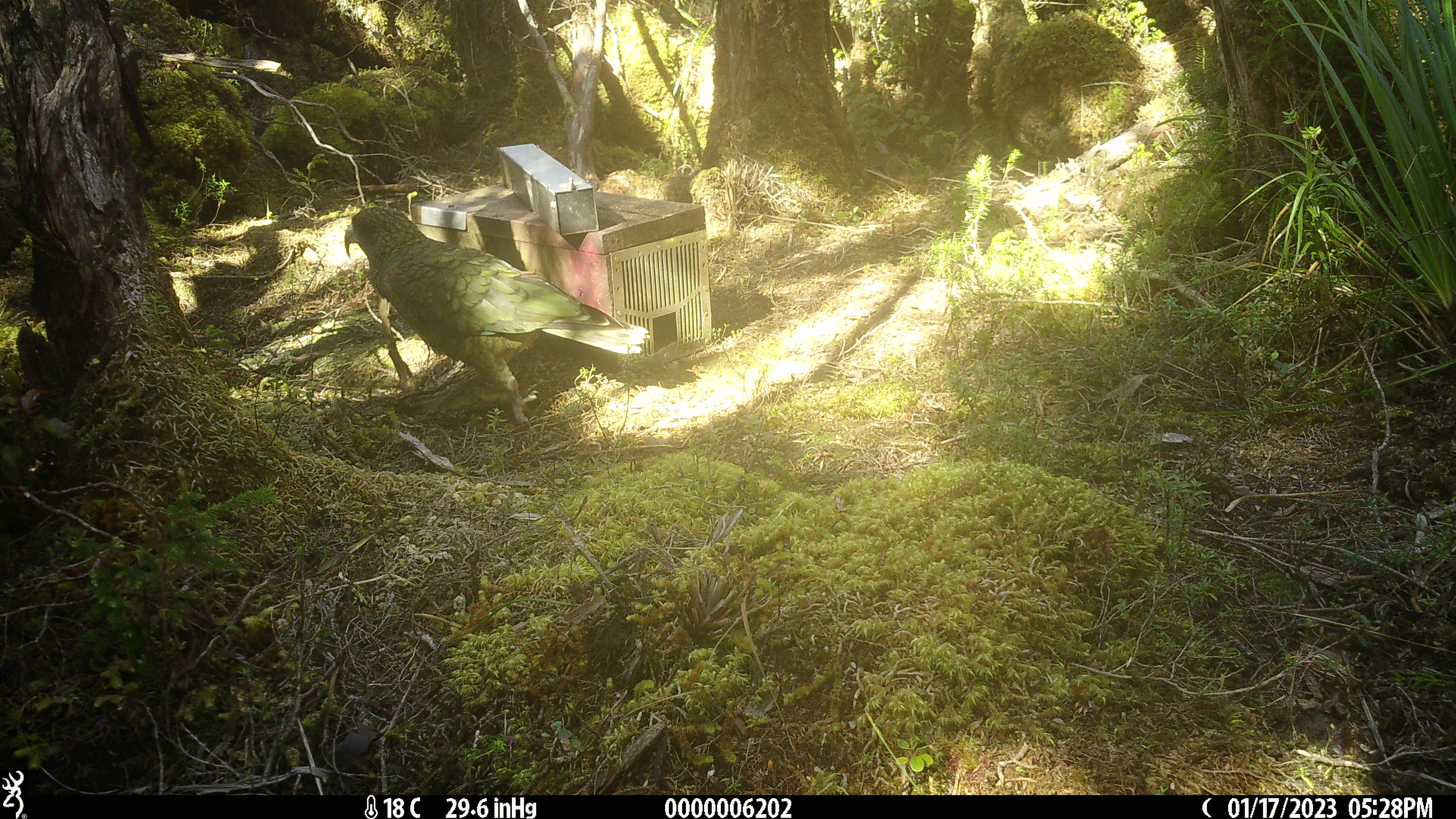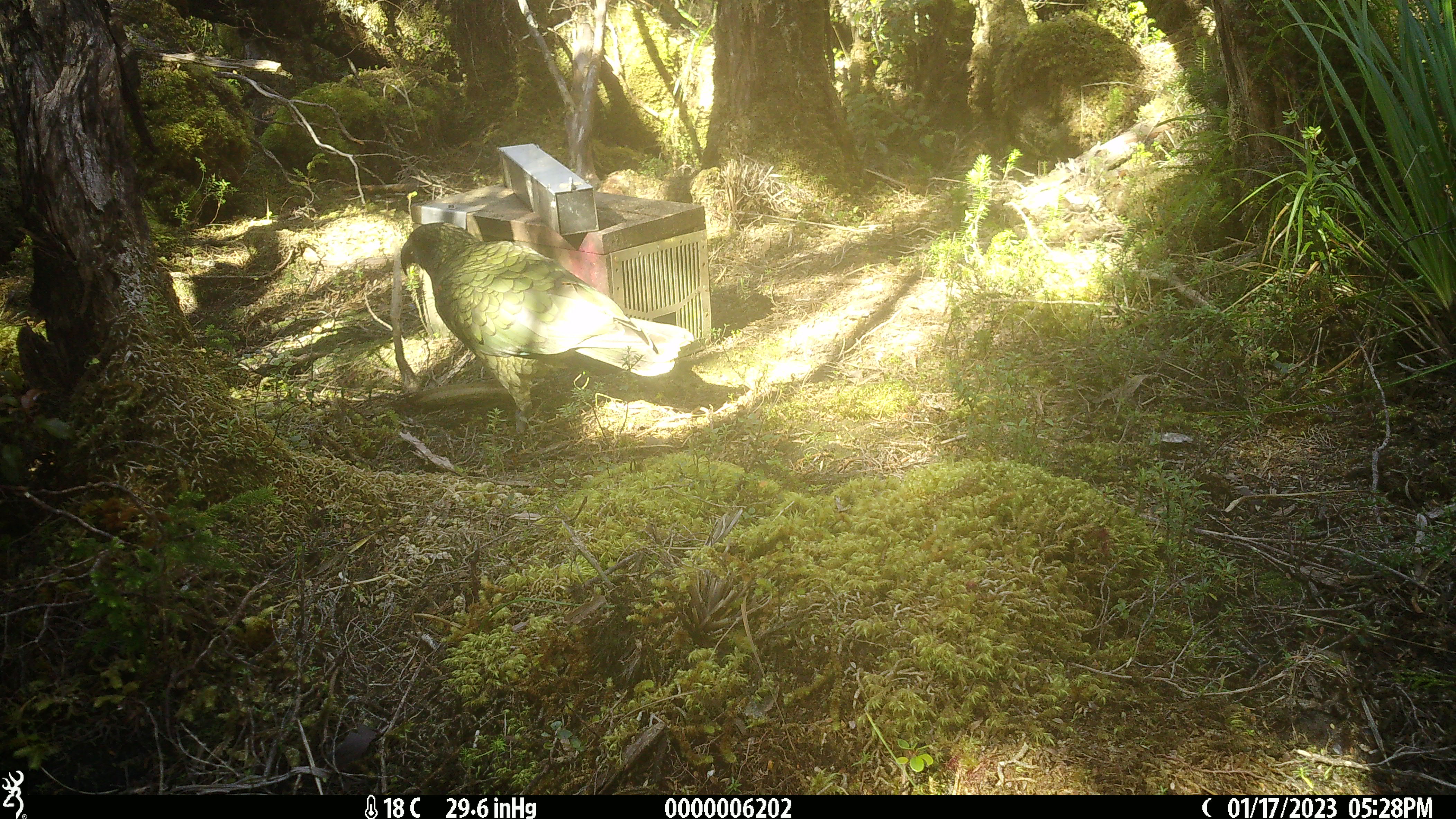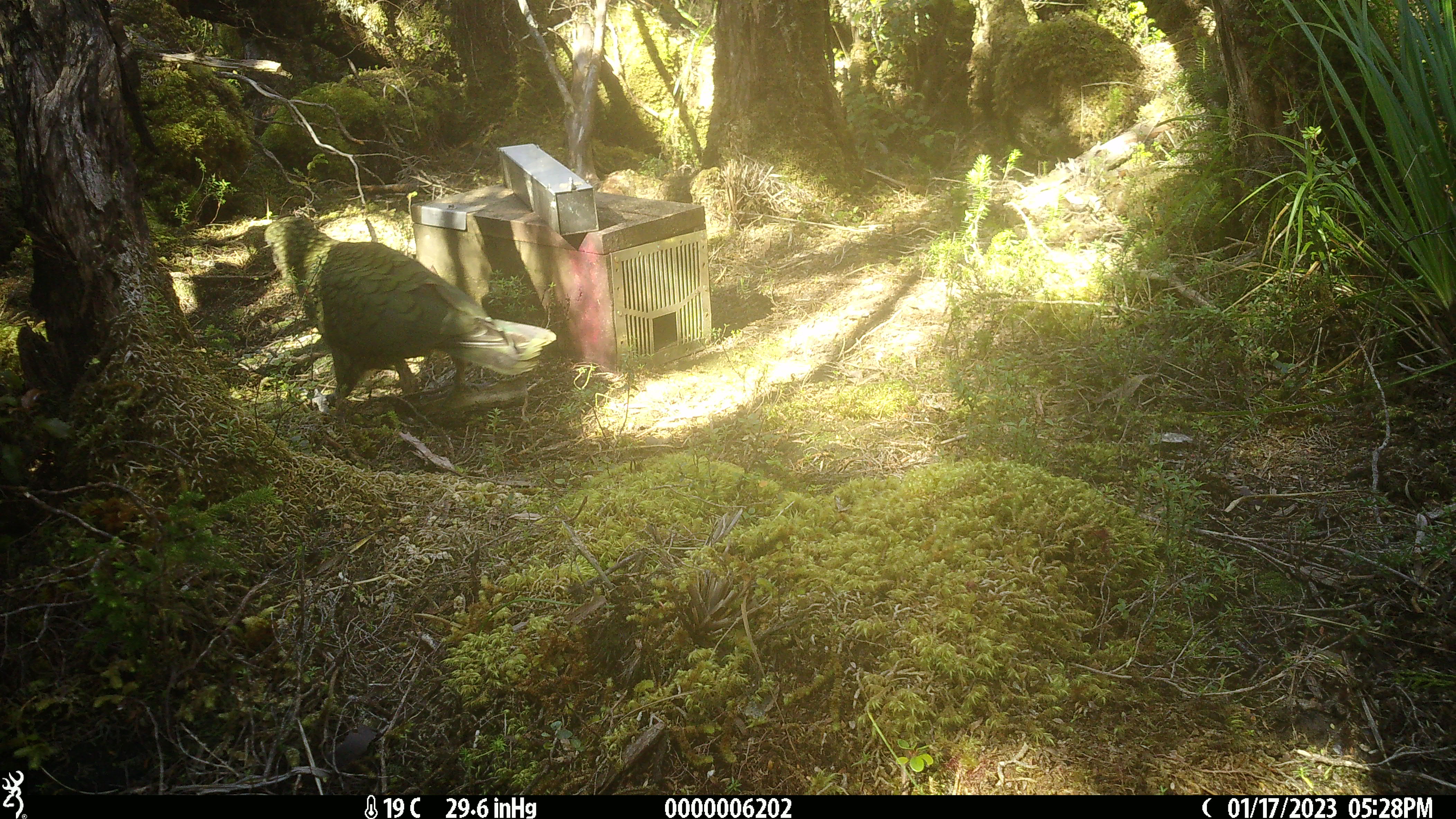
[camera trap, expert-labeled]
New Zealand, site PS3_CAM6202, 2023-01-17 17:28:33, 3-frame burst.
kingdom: Animalia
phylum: Chordata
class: Aves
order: Psittaciformes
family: Strigopidae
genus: Nestor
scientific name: Nestor notabilis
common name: kea